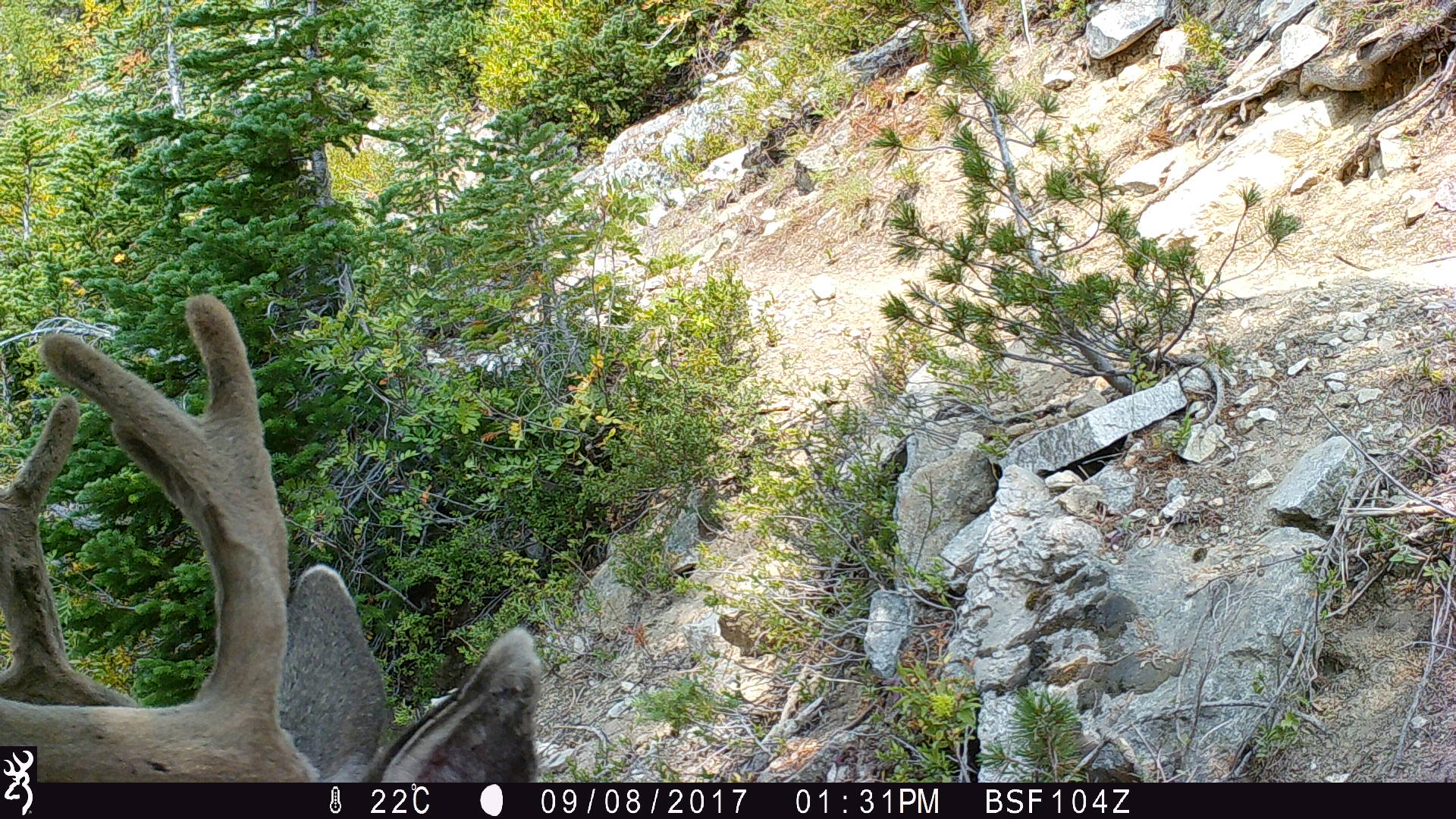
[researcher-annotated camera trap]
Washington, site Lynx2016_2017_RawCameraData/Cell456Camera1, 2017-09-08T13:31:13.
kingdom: Animalia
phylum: Chordata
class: Mammalia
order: Artiodactyla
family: Cervidae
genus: Odocoileus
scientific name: Odocoileus hemionus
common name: mule deer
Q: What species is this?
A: Odocoileus hemionus (mule deer).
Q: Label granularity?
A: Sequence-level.